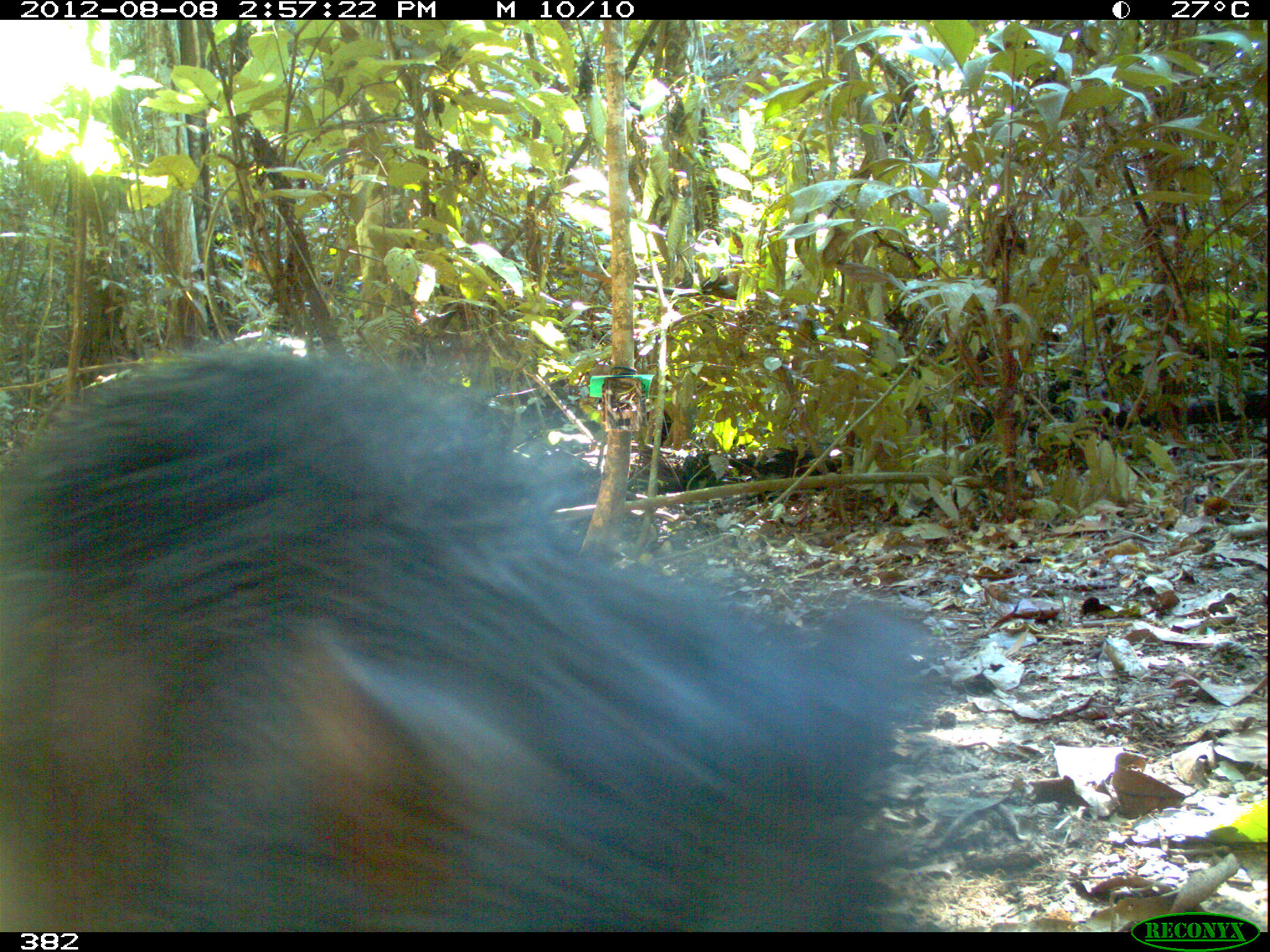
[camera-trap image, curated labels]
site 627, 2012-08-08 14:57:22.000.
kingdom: Animalia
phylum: Chordata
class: Mammalia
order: Artiodactyla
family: Tayassuidae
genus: Tayassu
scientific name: Tayassu pecari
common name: white-lipped peccary